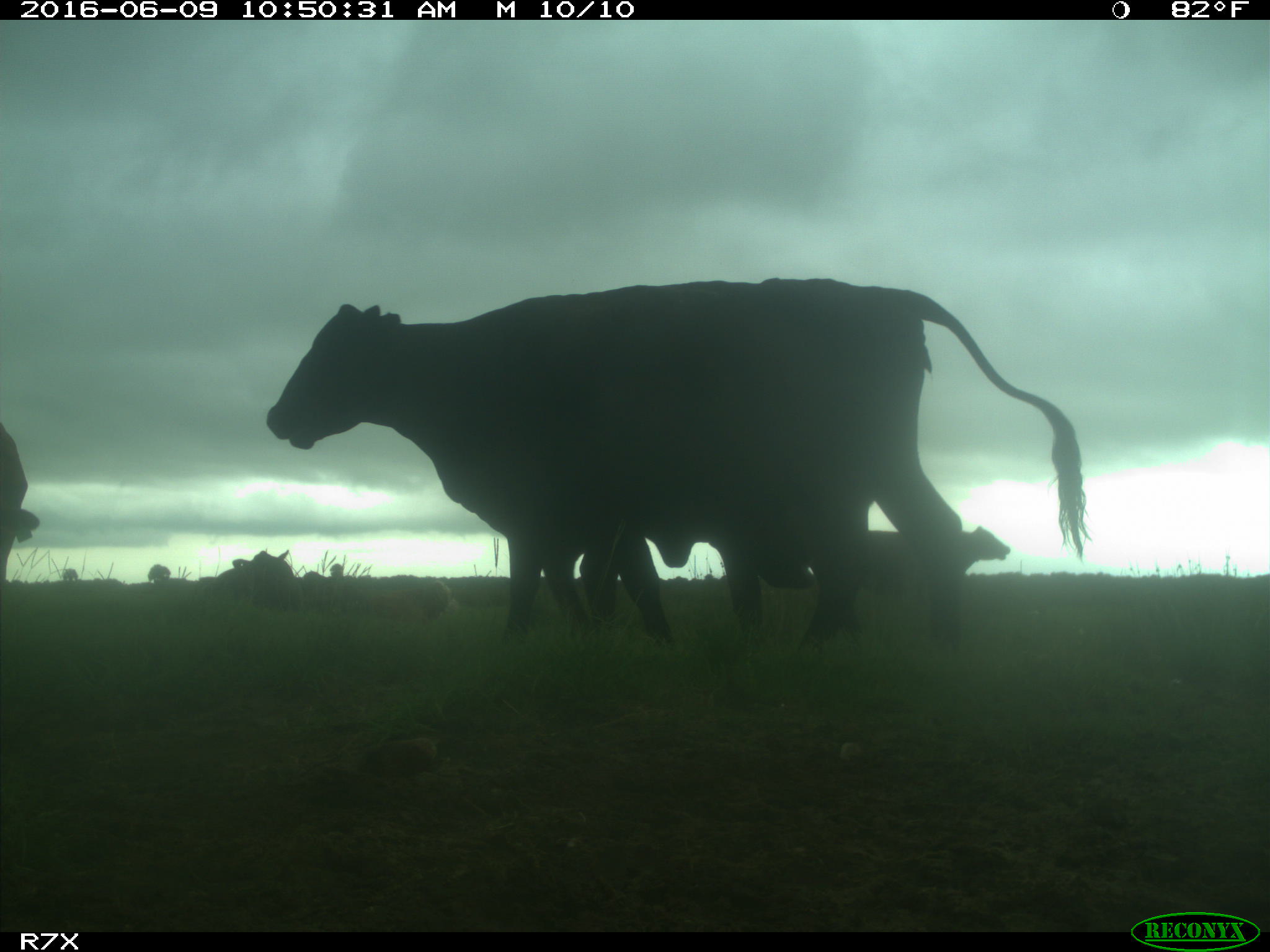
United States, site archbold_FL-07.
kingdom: Animalia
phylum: Chordata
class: Mammalia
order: Artiodactyla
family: Bovidae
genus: Bos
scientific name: Bos taurus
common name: domestic cow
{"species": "Bos taurus (domestic cow)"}